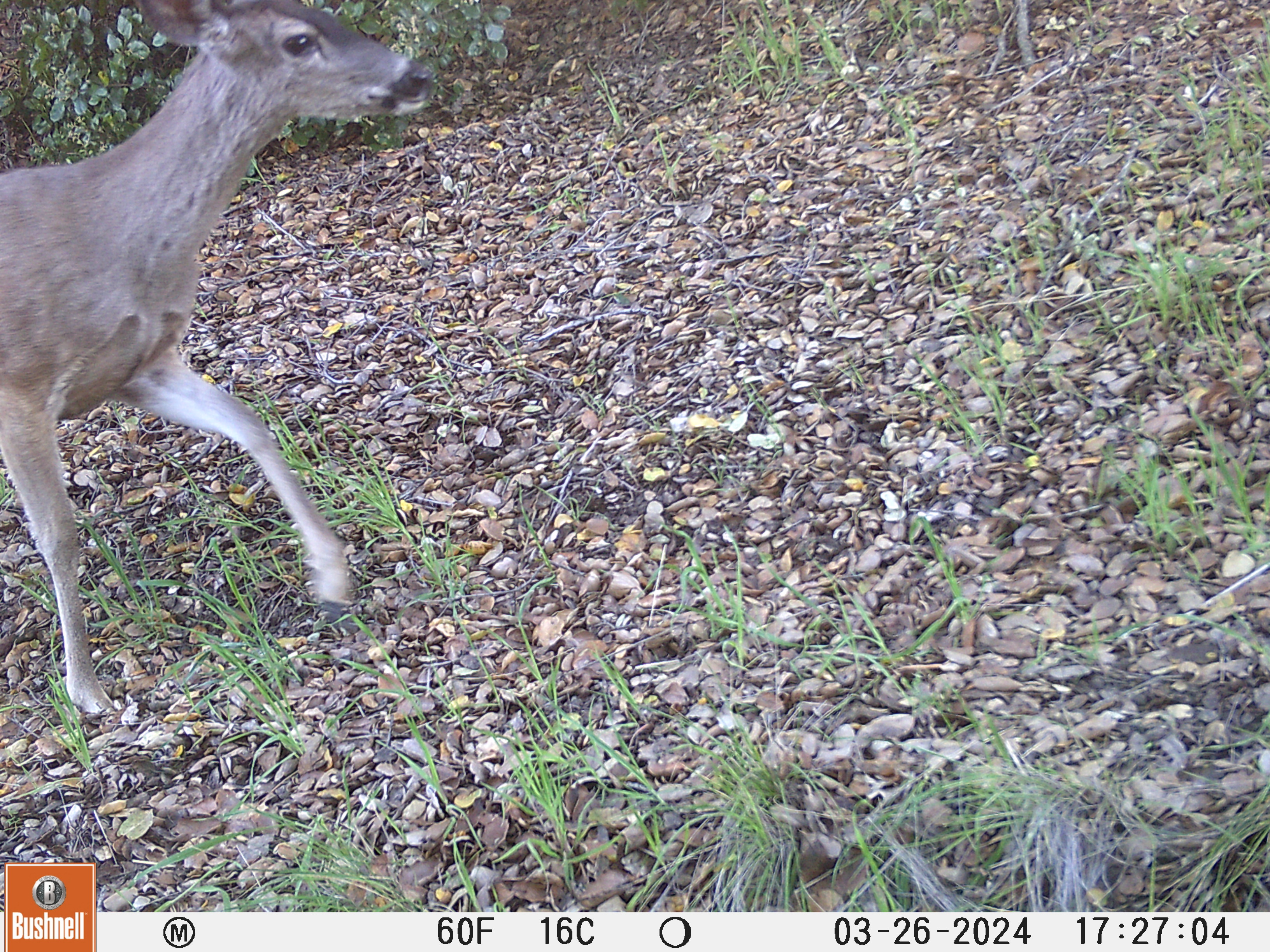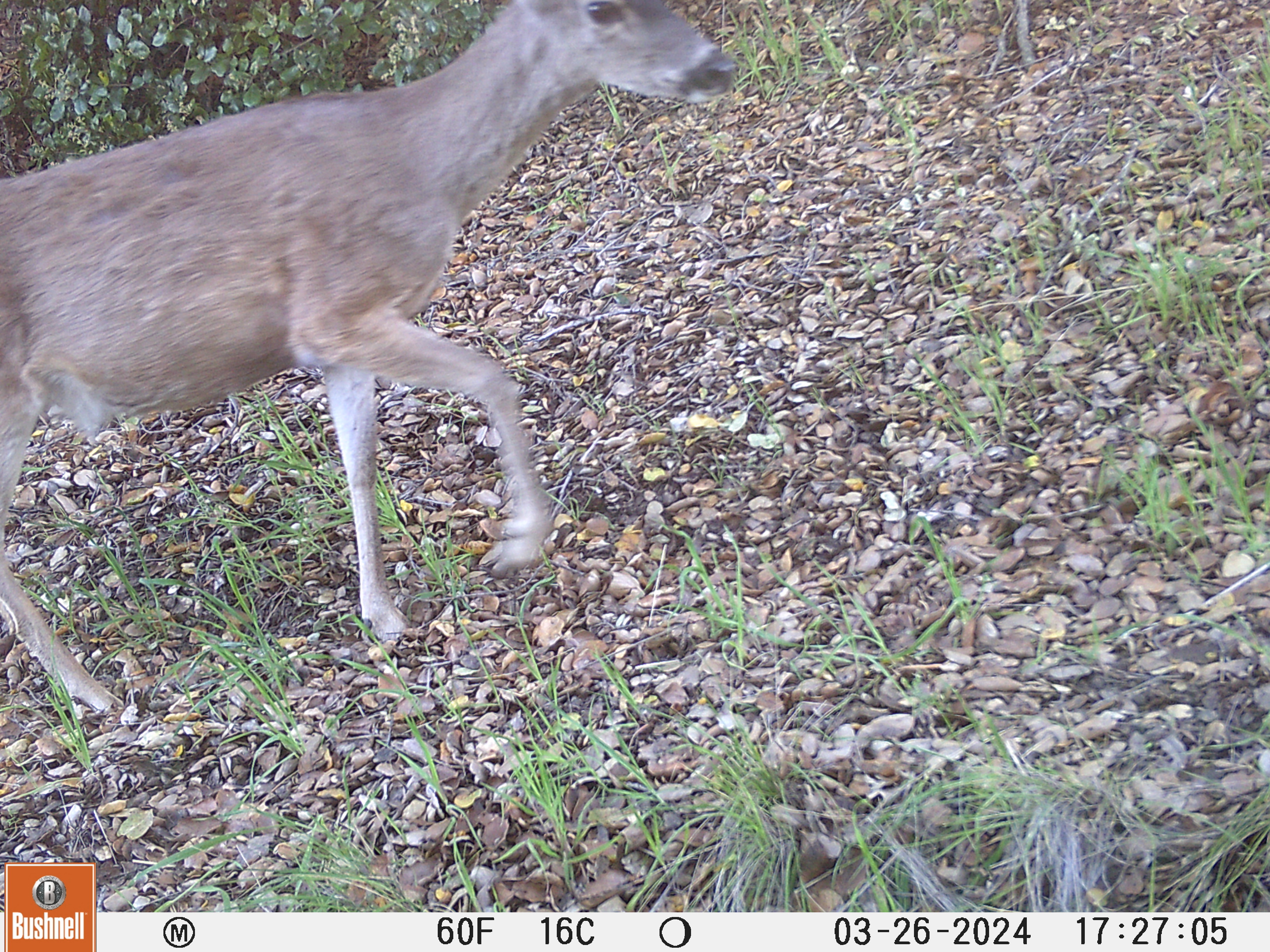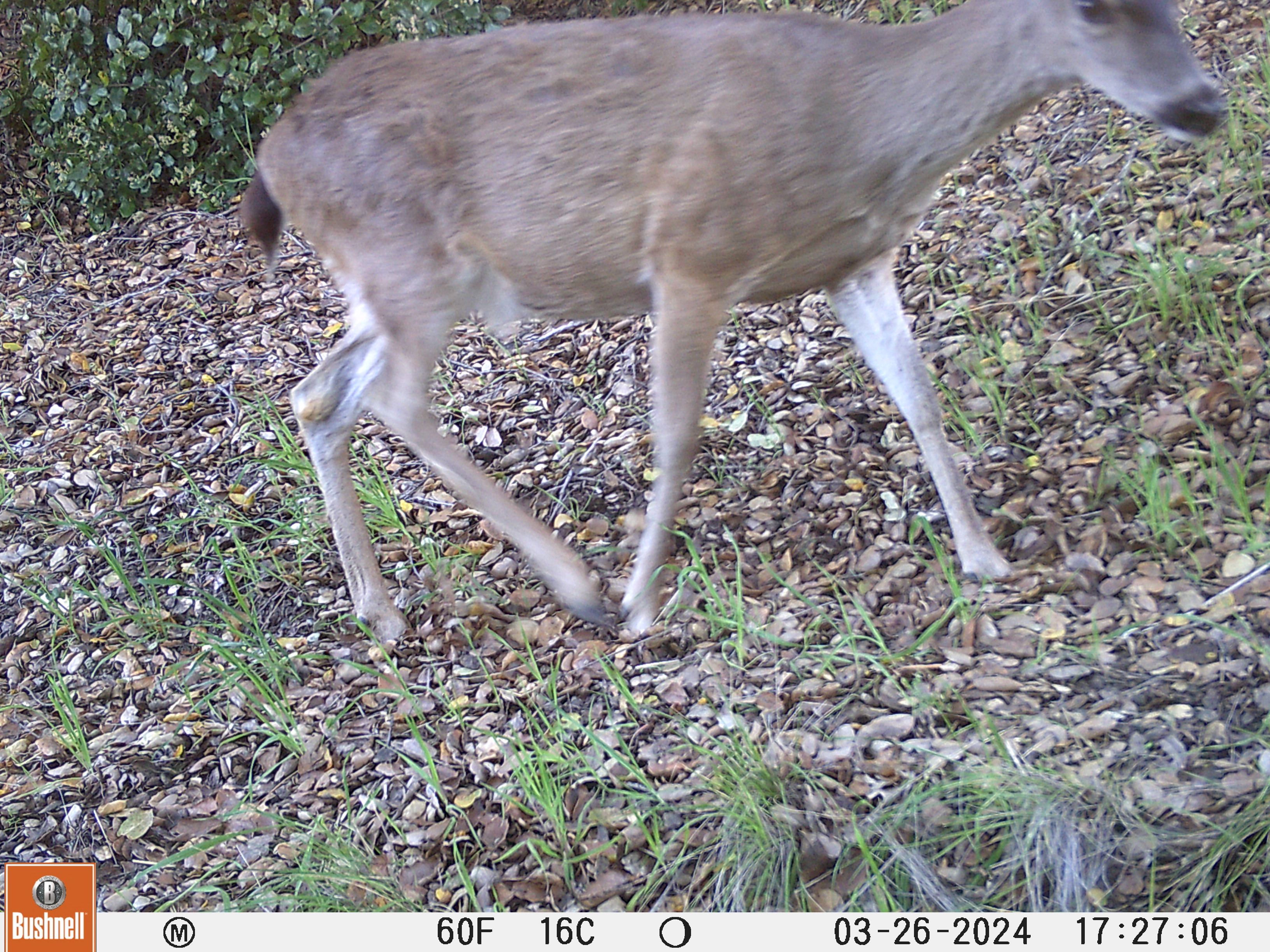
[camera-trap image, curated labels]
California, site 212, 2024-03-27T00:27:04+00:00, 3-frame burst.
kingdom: Animalia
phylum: Chordata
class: Mammalia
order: Artiodactyla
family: Cervidae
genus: Odocoileus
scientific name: Odocoileus hemionus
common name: mule deer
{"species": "mule deer (Odocoileus hemionus)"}